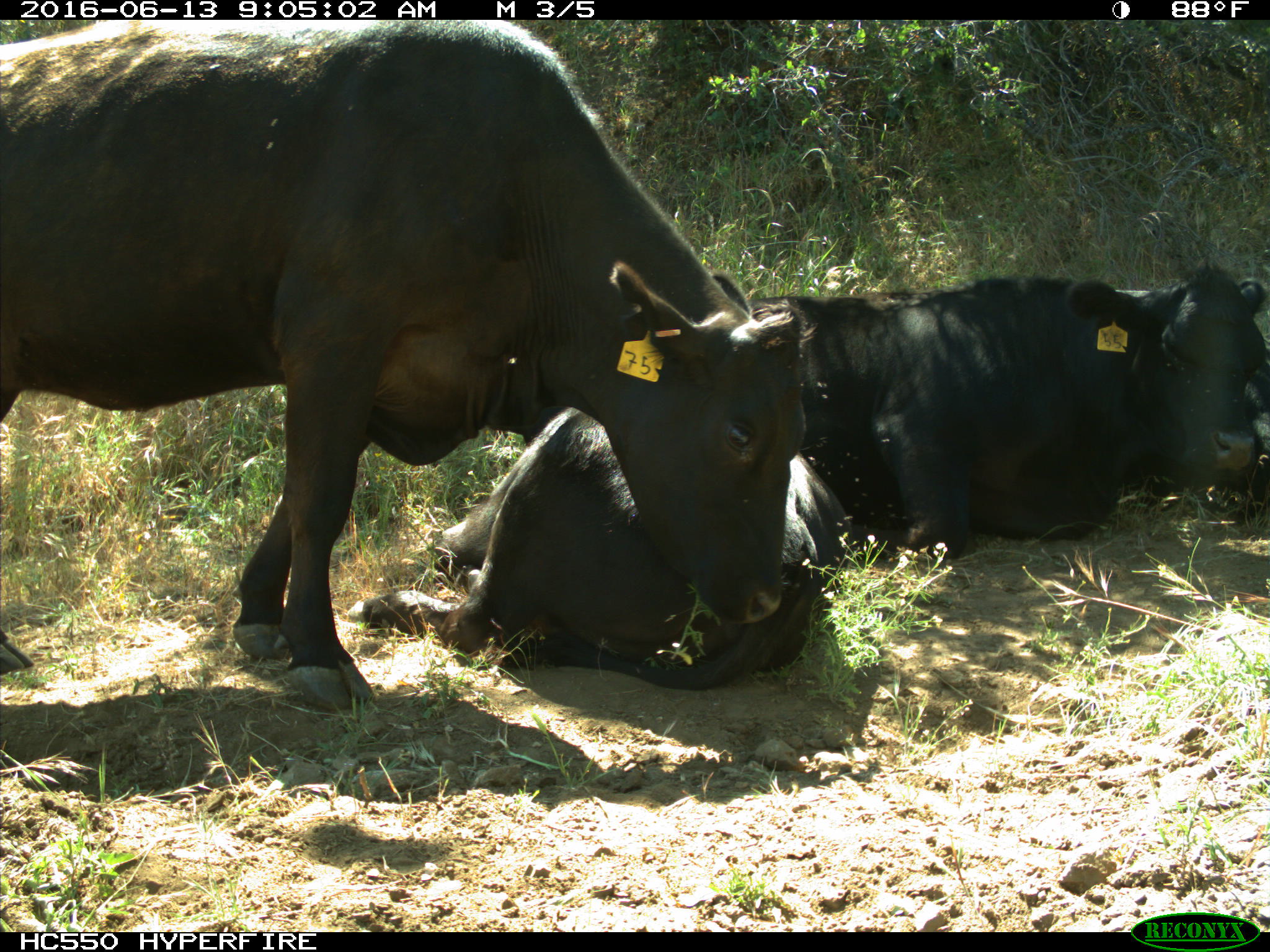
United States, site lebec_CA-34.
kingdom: Animalia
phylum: Chordata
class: Mammalia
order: Artiodactyla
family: Bovidae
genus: Bos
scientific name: Bos taurus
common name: domestic cow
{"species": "Bos taurus (domestic cow)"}